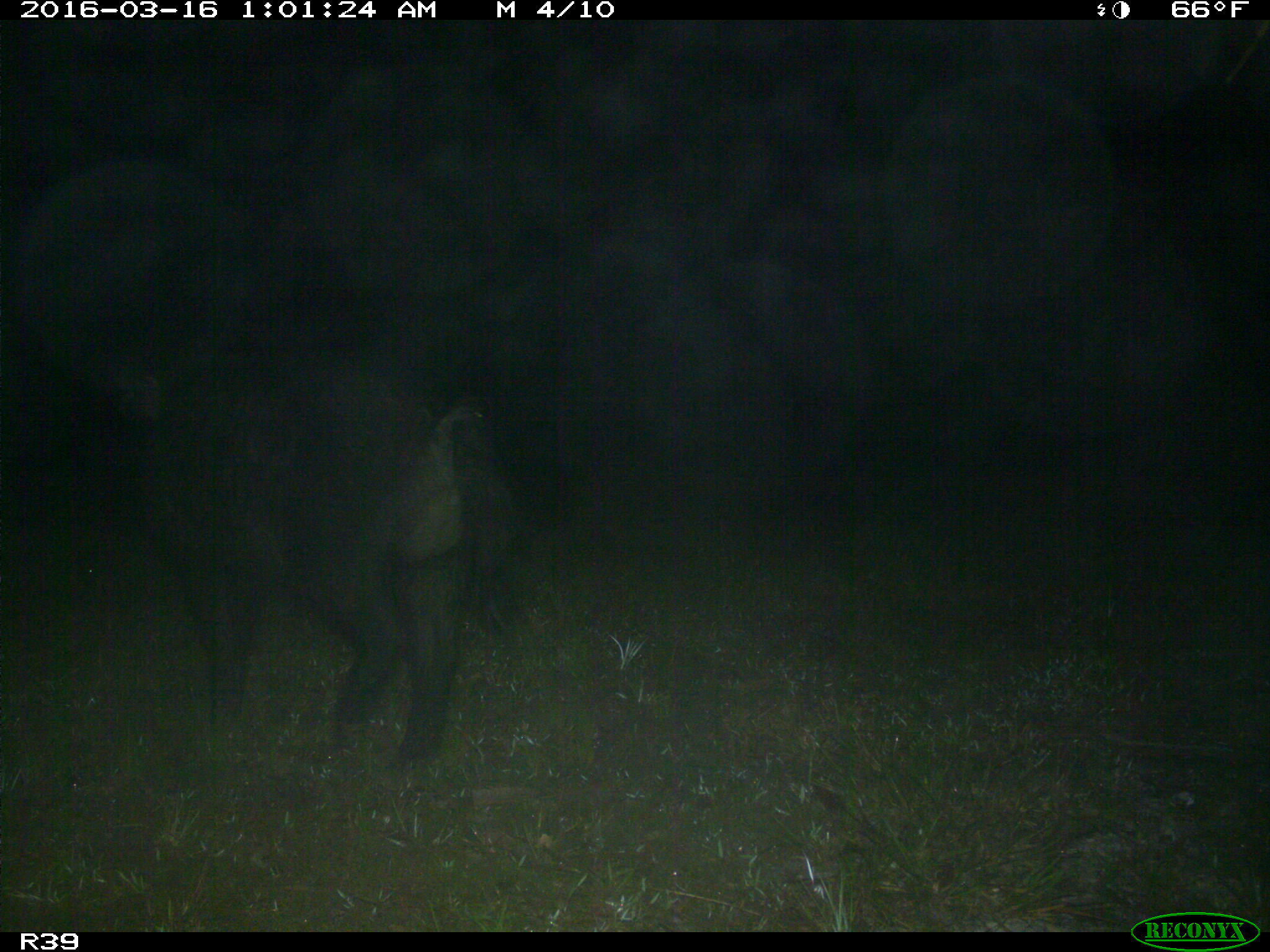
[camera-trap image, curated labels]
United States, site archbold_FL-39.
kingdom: Animalia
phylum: Chordata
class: Mammalia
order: Artiodactyla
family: Suidae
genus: Sus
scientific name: Sus scrofa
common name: wild boar